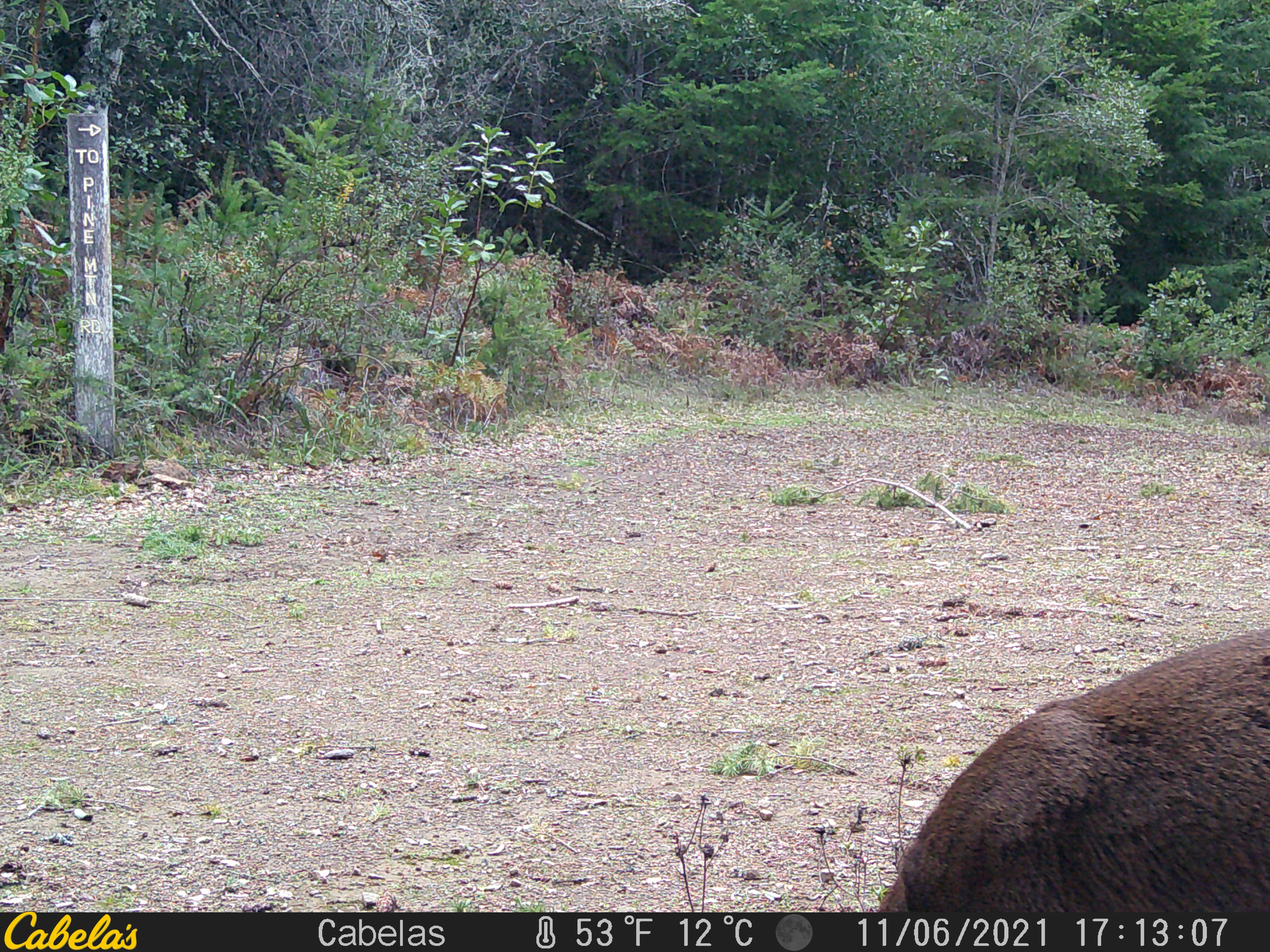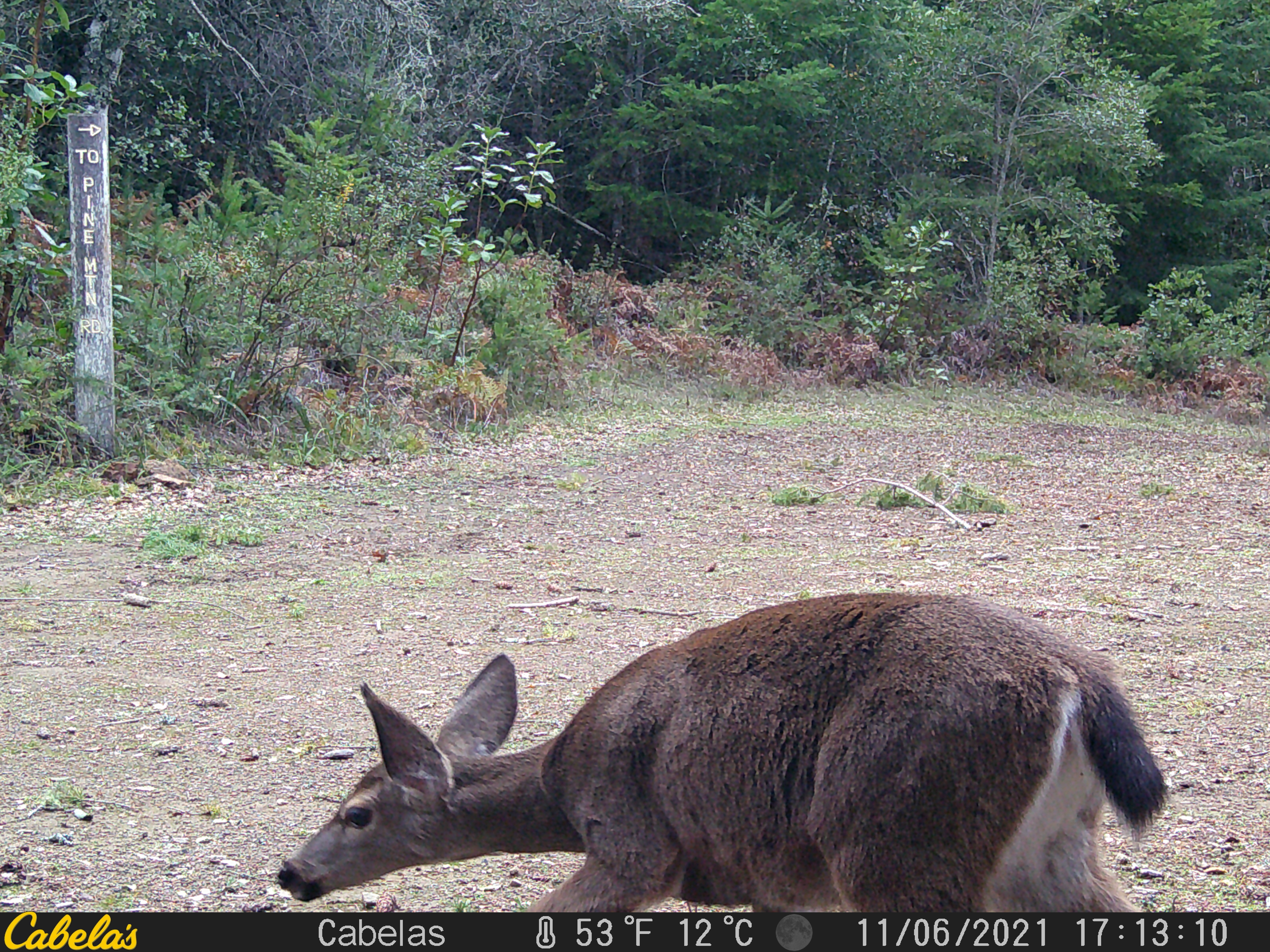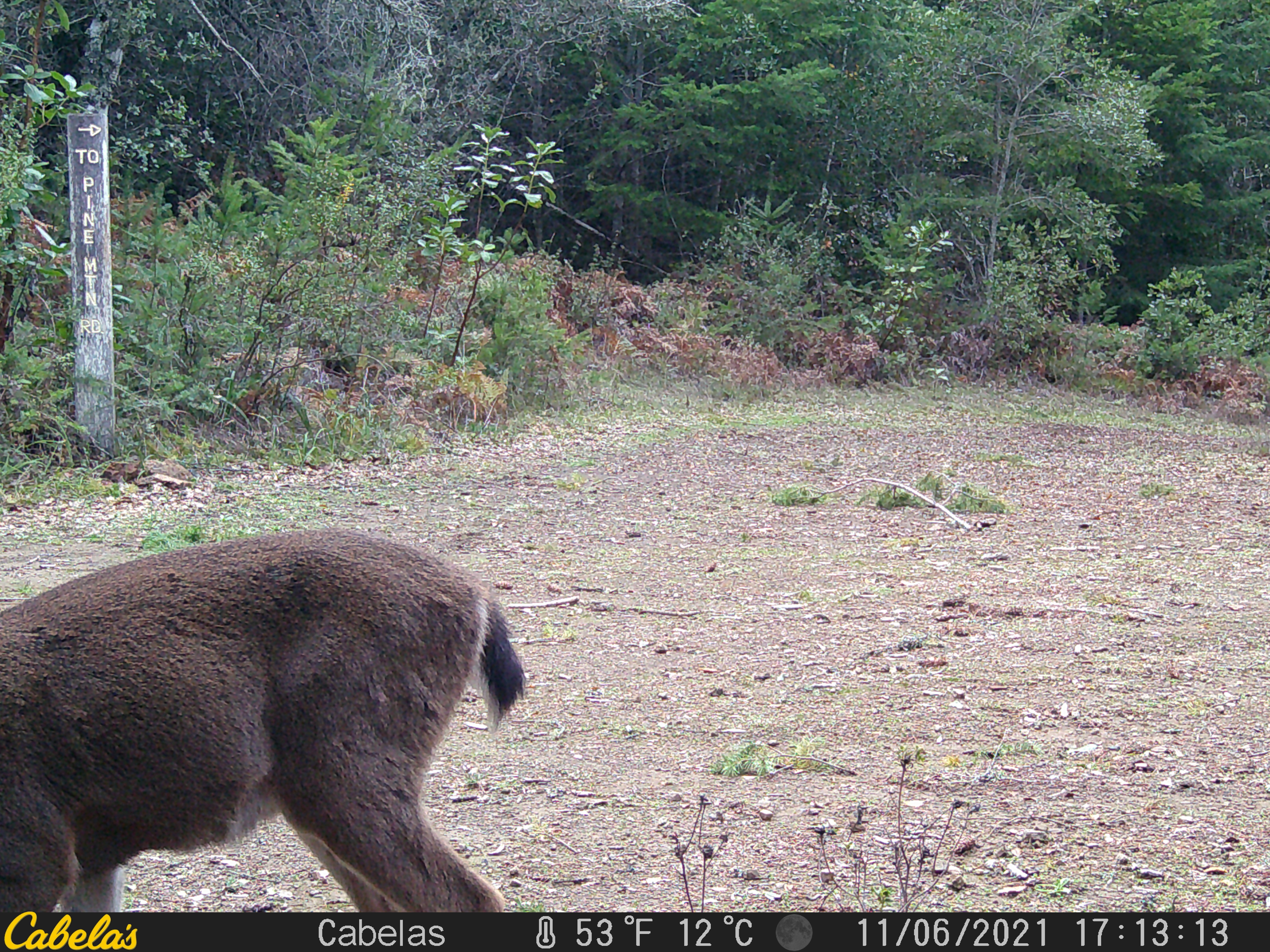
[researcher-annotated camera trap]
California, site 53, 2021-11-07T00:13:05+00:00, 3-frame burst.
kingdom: Animalia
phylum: Chordata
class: Mammalia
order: Artiodactyla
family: Cervidae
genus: Odocoileus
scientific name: Odocoileus hemionus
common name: mule deer